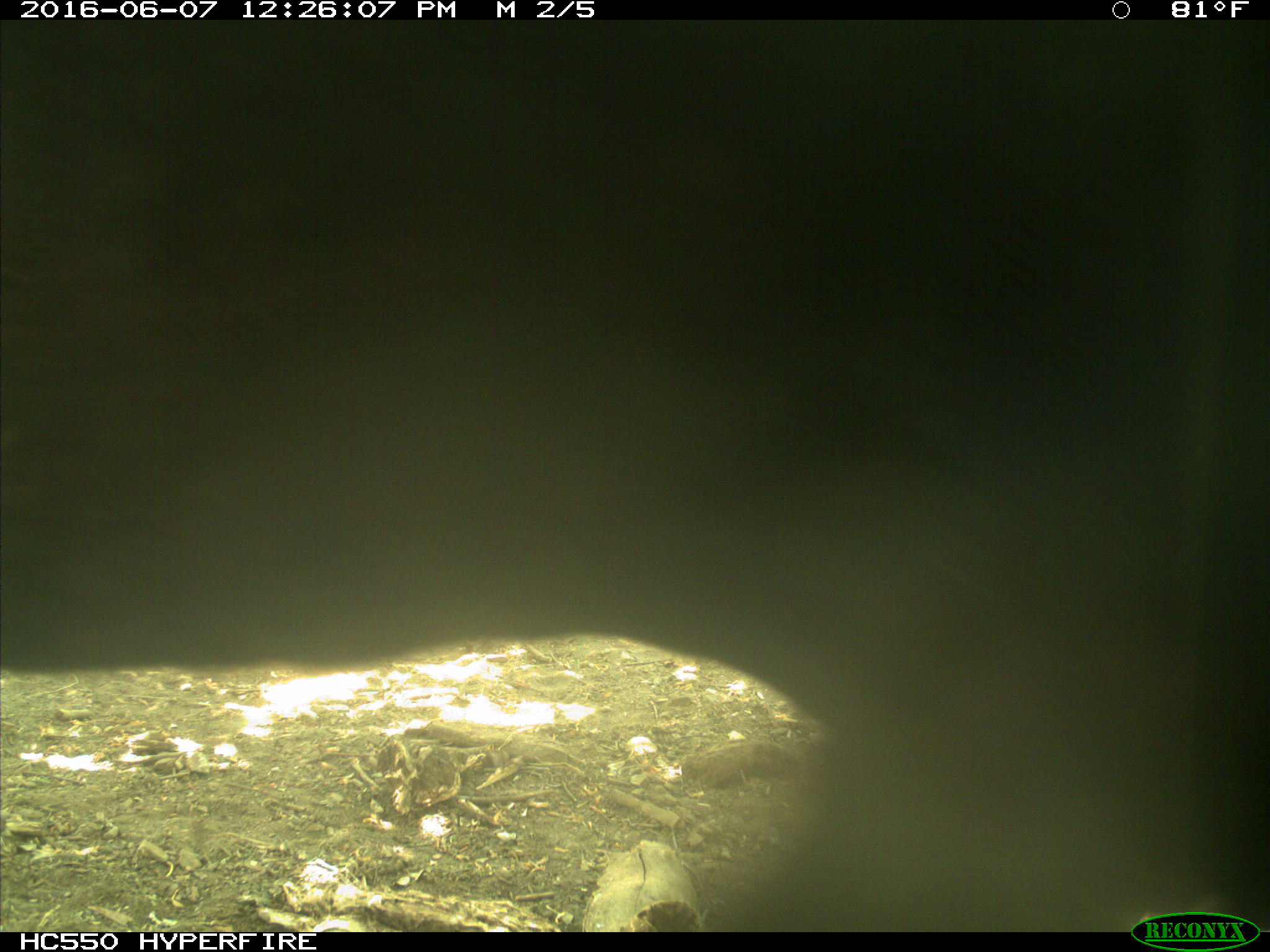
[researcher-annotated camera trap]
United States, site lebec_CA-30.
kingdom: Animalia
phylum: Chordata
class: Mammalia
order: Artiodactyla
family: Bovidae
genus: Bos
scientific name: Bos taurus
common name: domestic cow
Bos taurus (domestic cow).